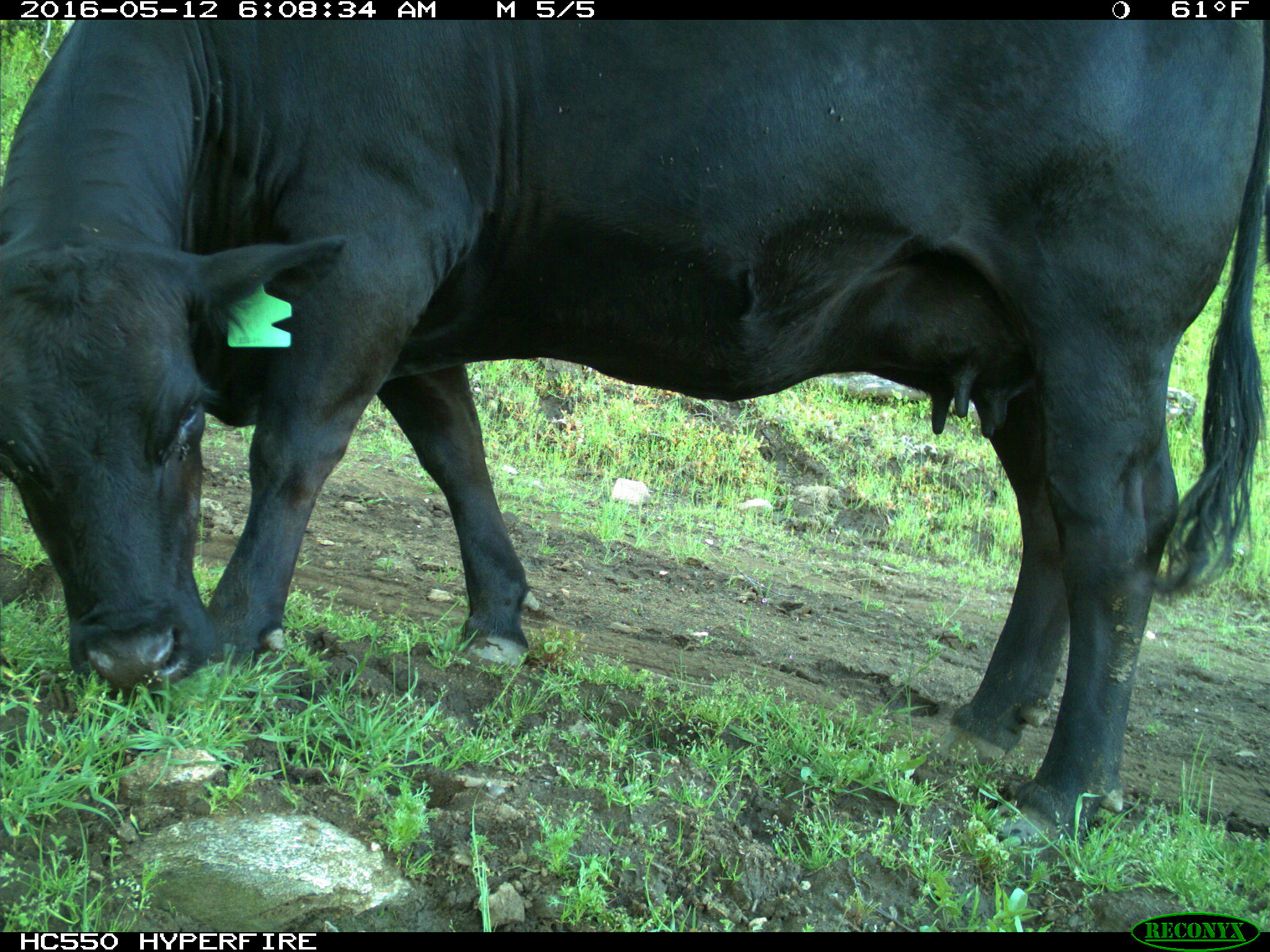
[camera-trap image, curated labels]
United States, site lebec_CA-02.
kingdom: Animalia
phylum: Chordata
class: Mammalia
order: Artiodactyla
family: Bovidae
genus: Bos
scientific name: Bos taurus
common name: domestic cow